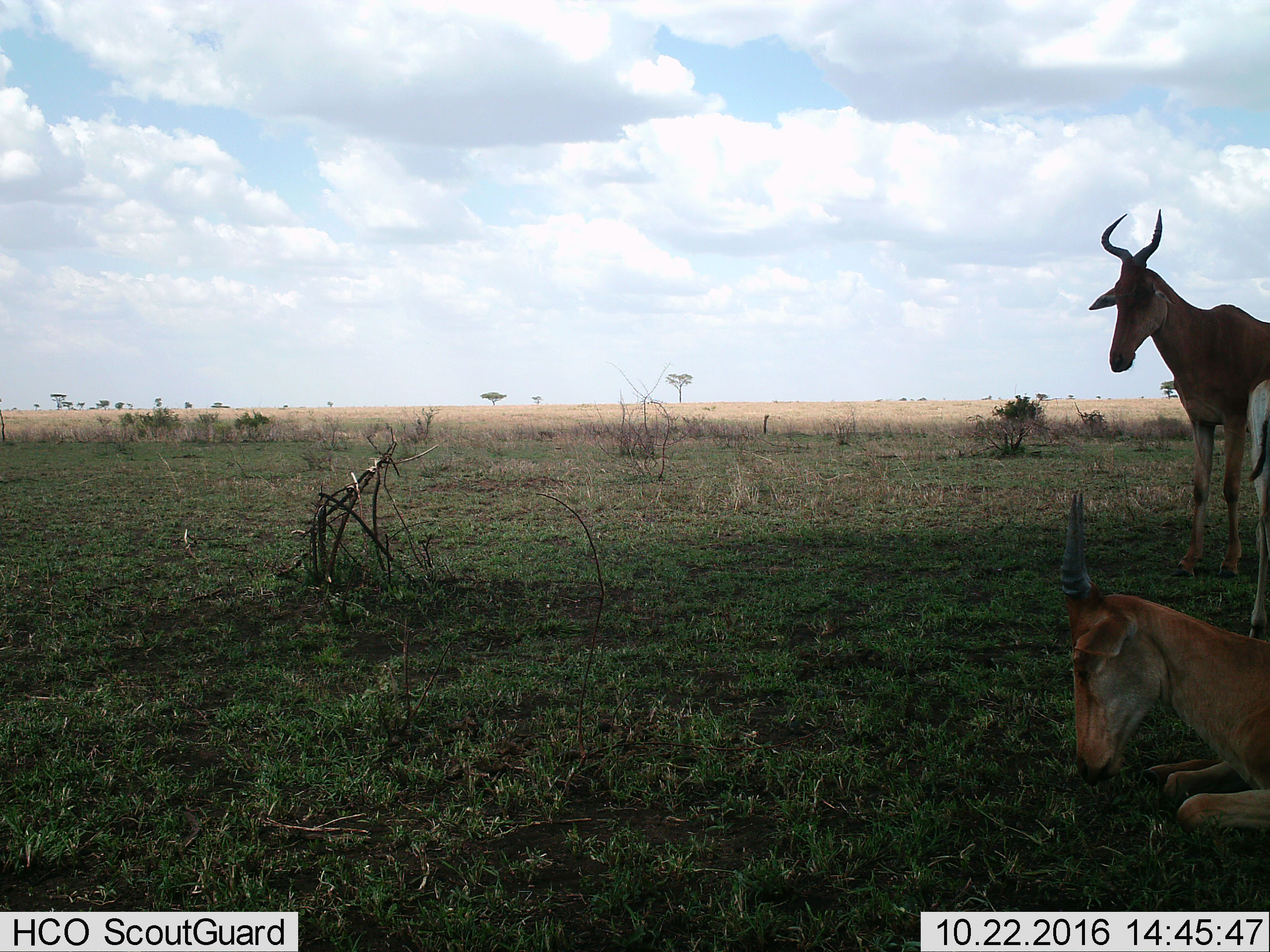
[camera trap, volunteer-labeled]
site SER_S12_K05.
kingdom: Animalia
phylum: Chordata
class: Mammalia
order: Artiodactyla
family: Bovidae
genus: Alcelaphus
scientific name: Alcelaphus buselaphus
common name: hartebeest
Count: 3.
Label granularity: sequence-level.